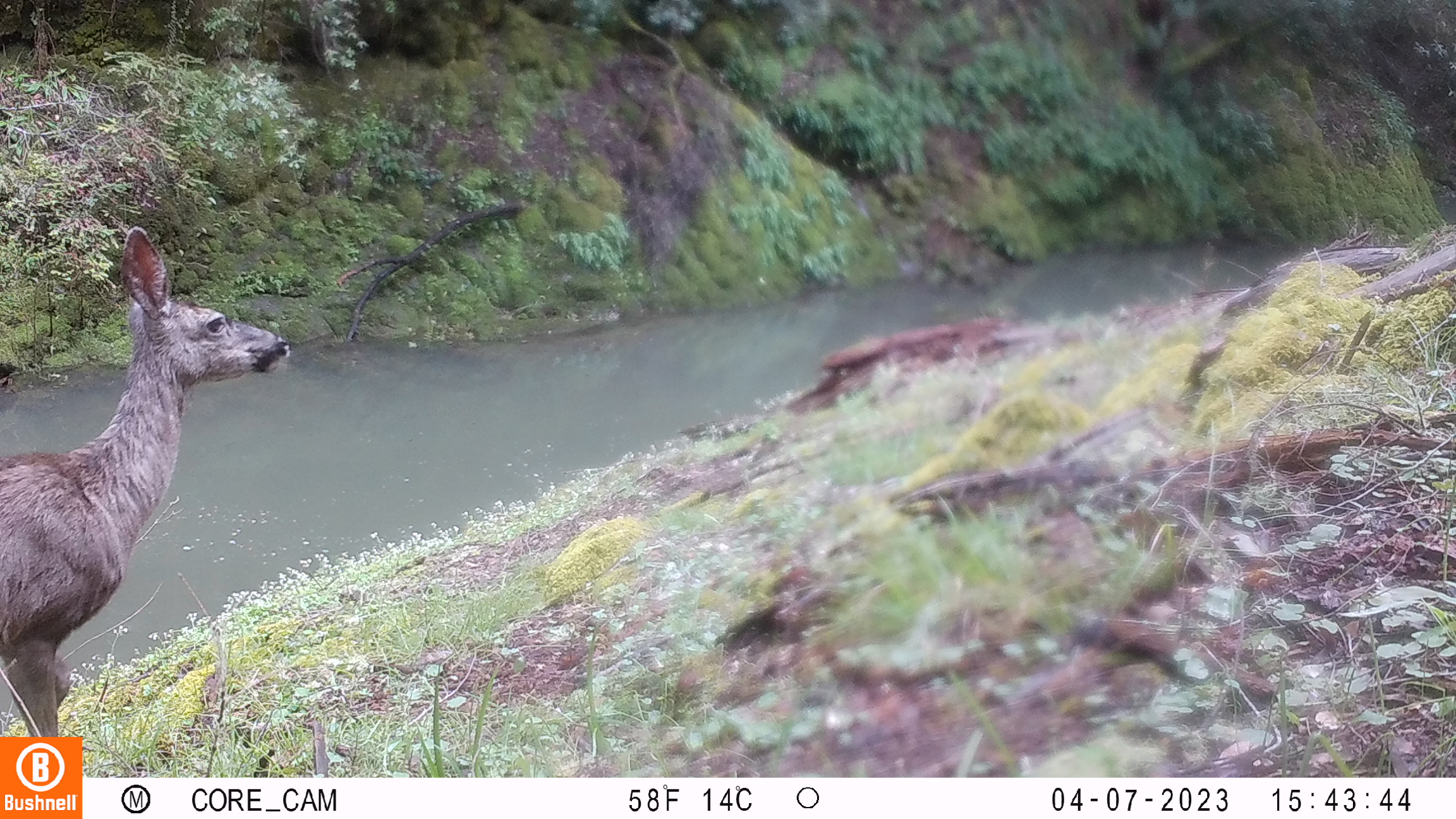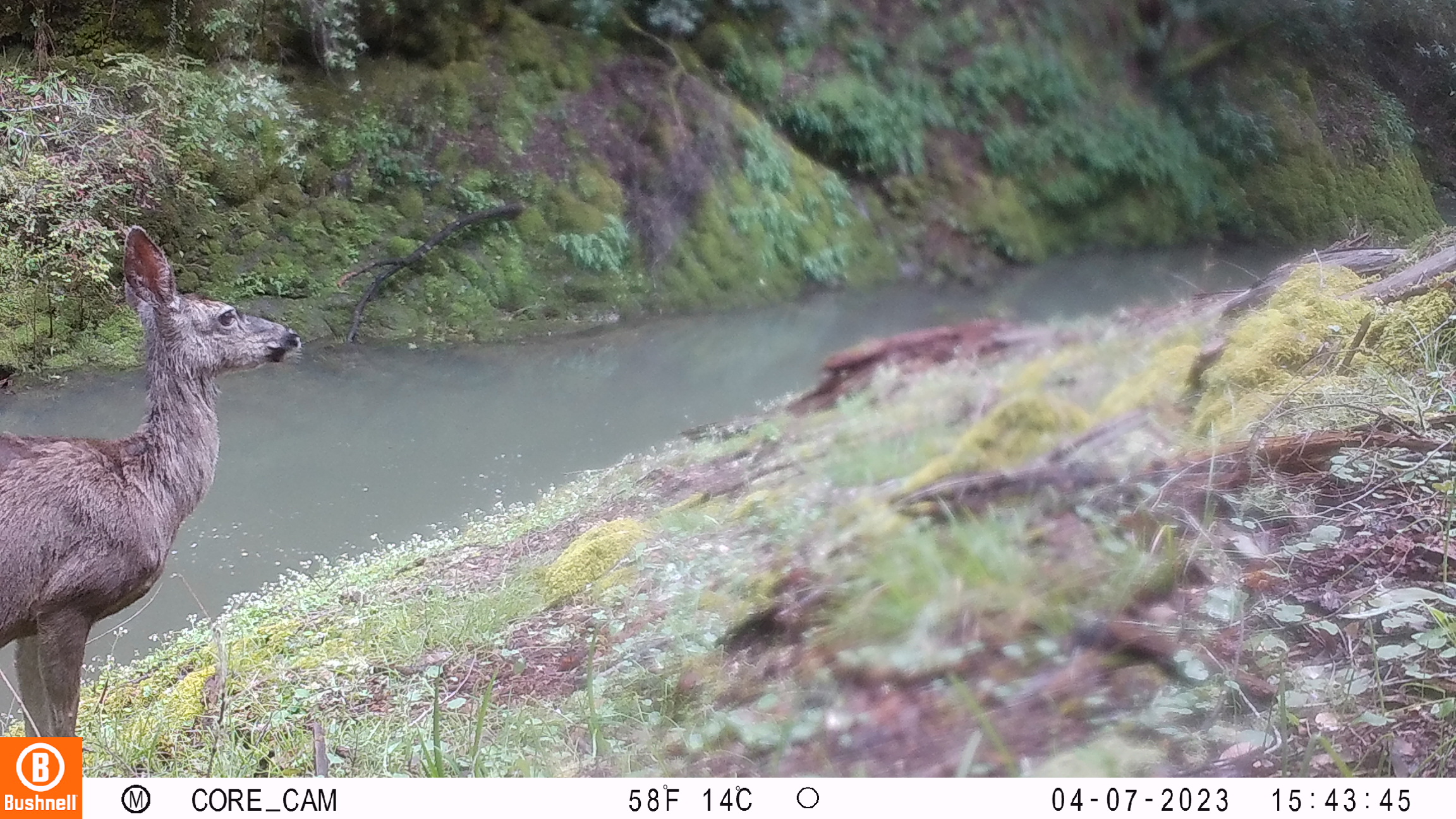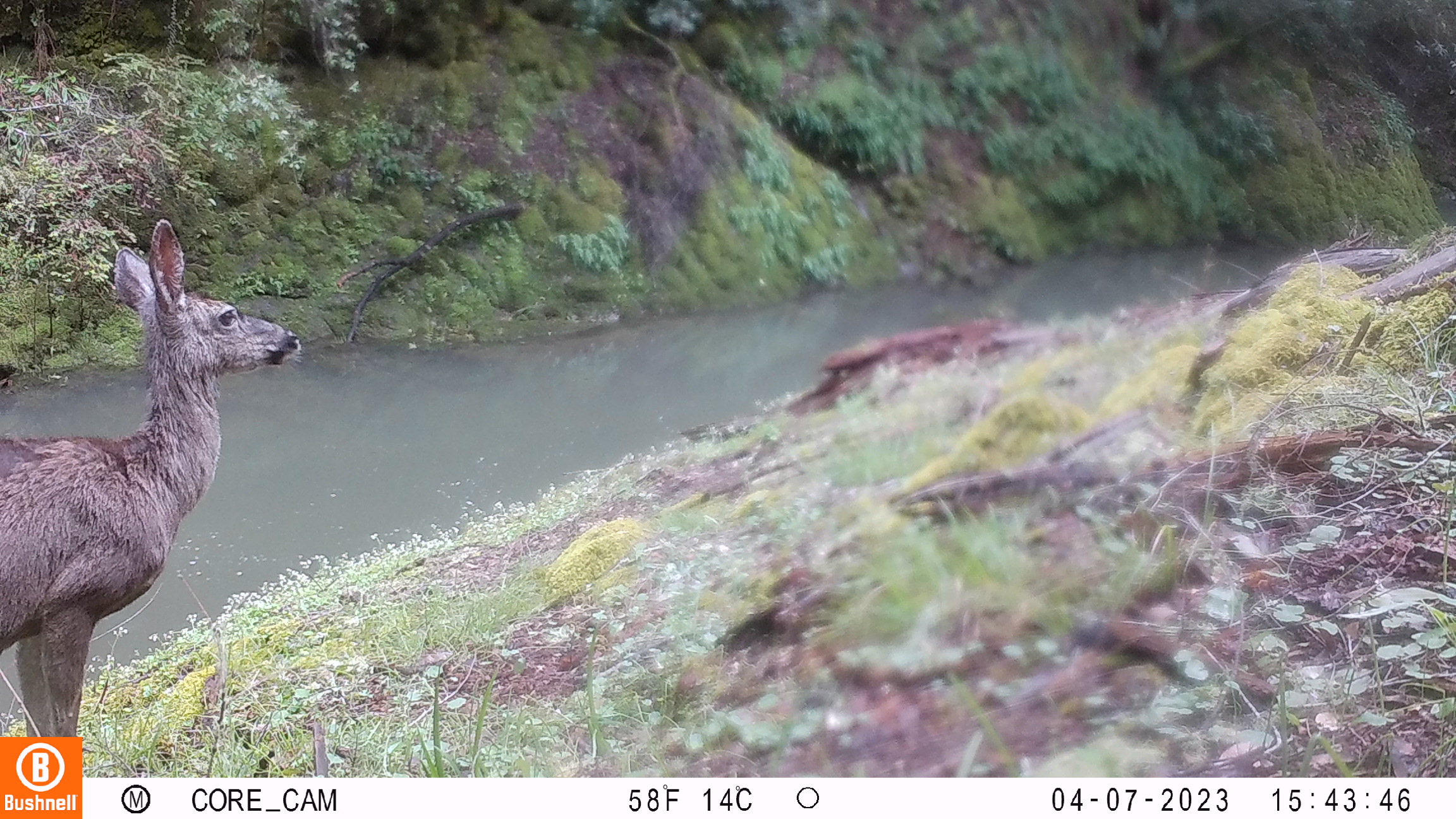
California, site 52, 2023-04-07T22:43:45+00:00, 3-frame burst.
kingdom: Animalia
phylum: Chordata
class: Mammalia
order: Artiodactyla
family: Cervidae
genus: Odocoileus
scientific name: Odocoileus hemionus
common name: mule deer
Mule deer (Odocoileus hemionus).